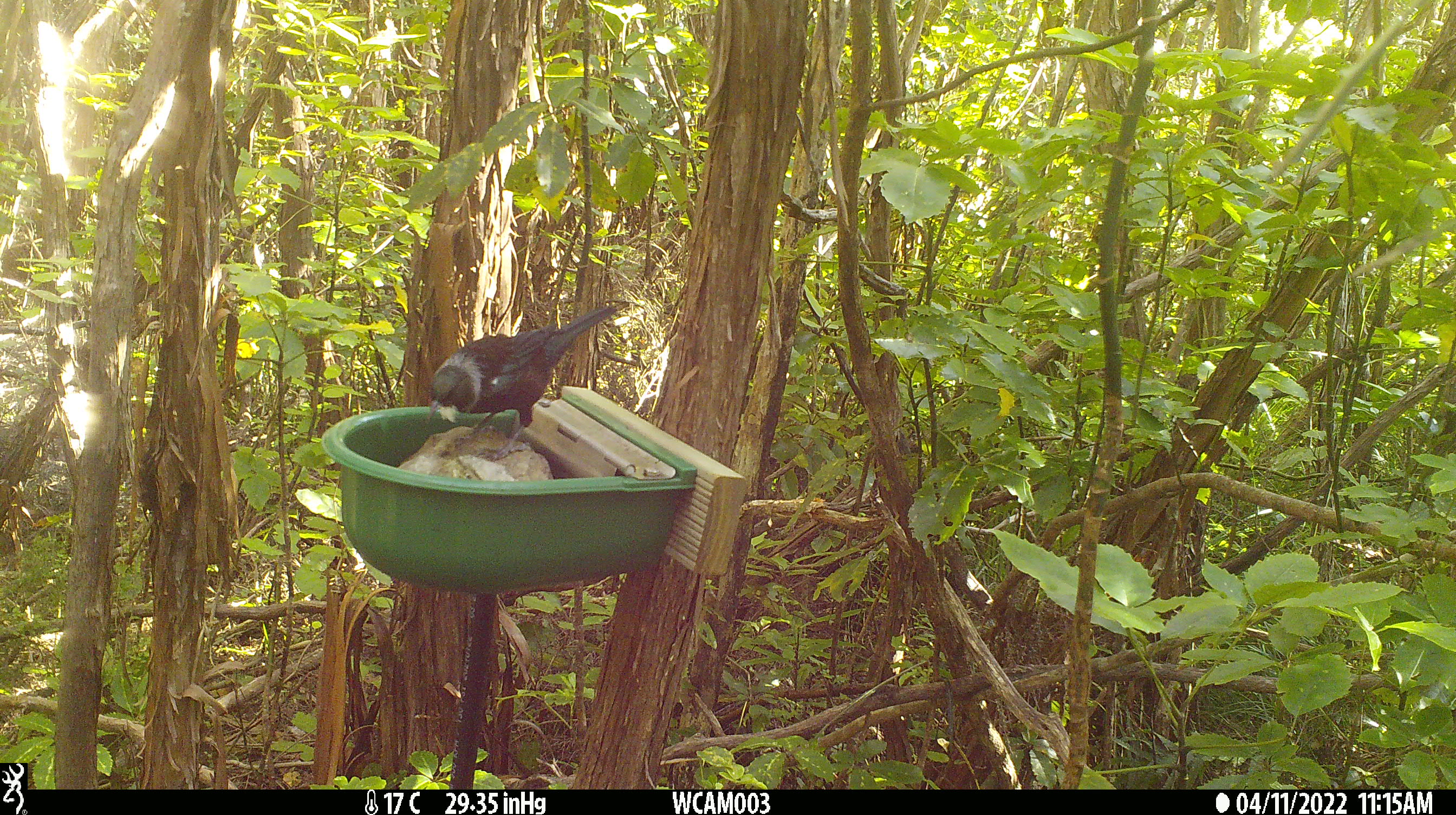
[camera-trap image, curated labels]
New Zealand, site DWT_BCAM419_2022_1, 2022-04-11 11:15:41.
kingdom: Animalia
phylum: Chordata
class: Aves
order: Passeriformes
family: Meliphagidae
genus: Prosthemadera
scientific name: Prosthemadera novaeseelandiae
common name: tui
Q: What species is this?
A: Tui (Prosthemadera novaeseelandiae).